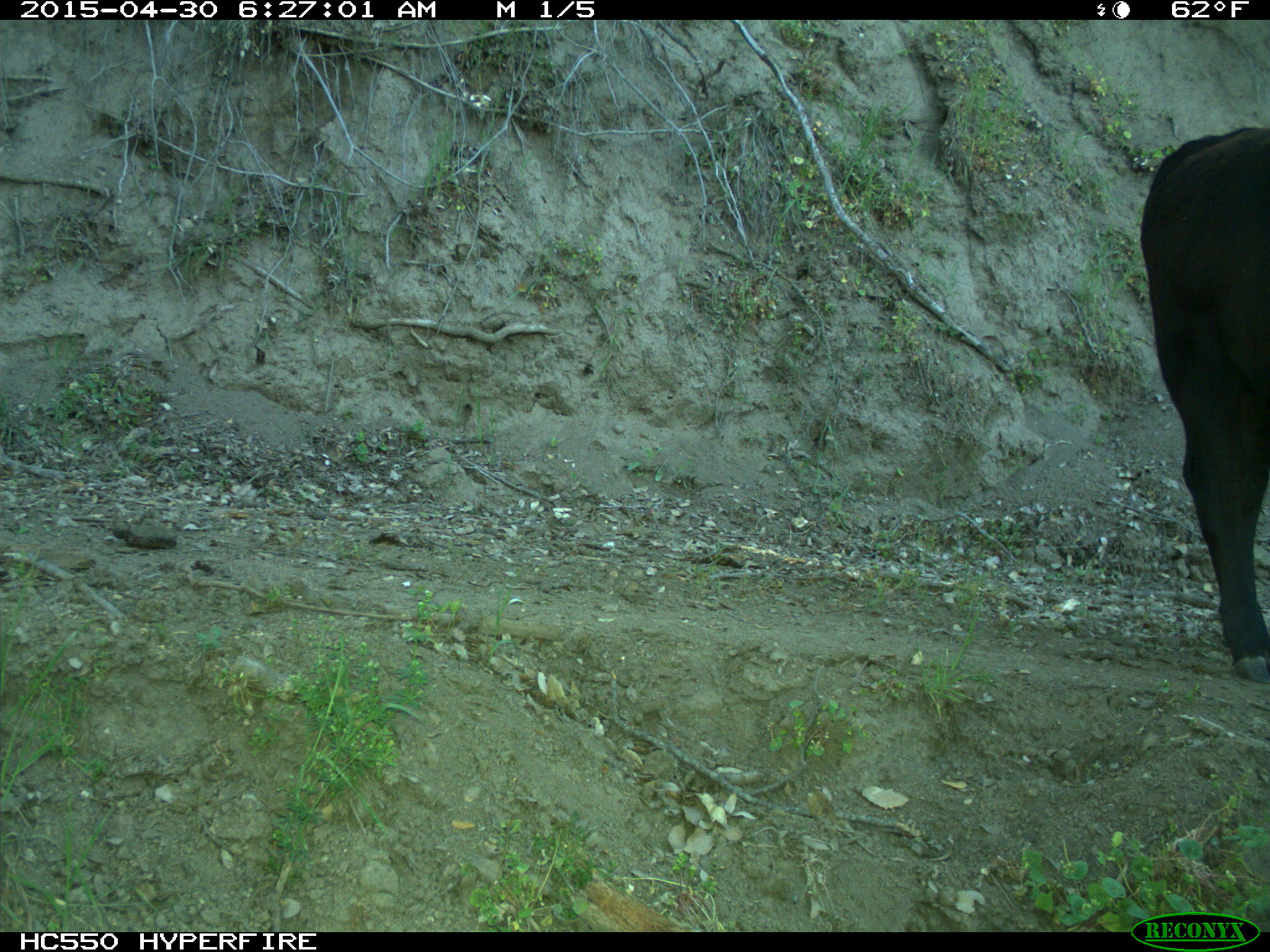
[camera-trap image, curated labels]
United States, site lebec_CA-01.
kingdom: Animalia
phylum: Chordata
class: Mammalia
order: Artiodactyla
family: Bovidae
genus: Bos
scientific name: Bos taurus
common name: domestic cow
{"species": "Bos taurus (domestic cow)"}